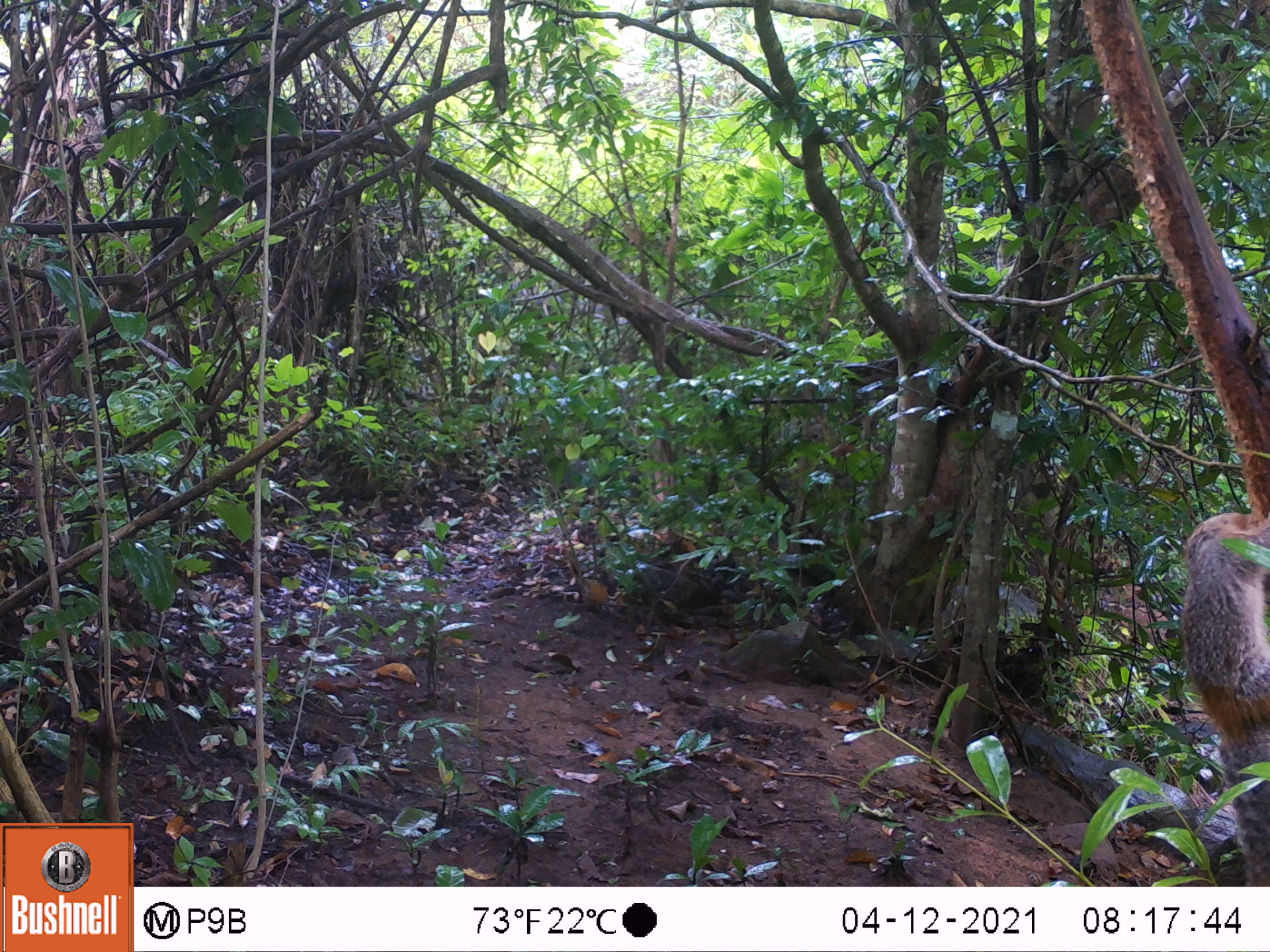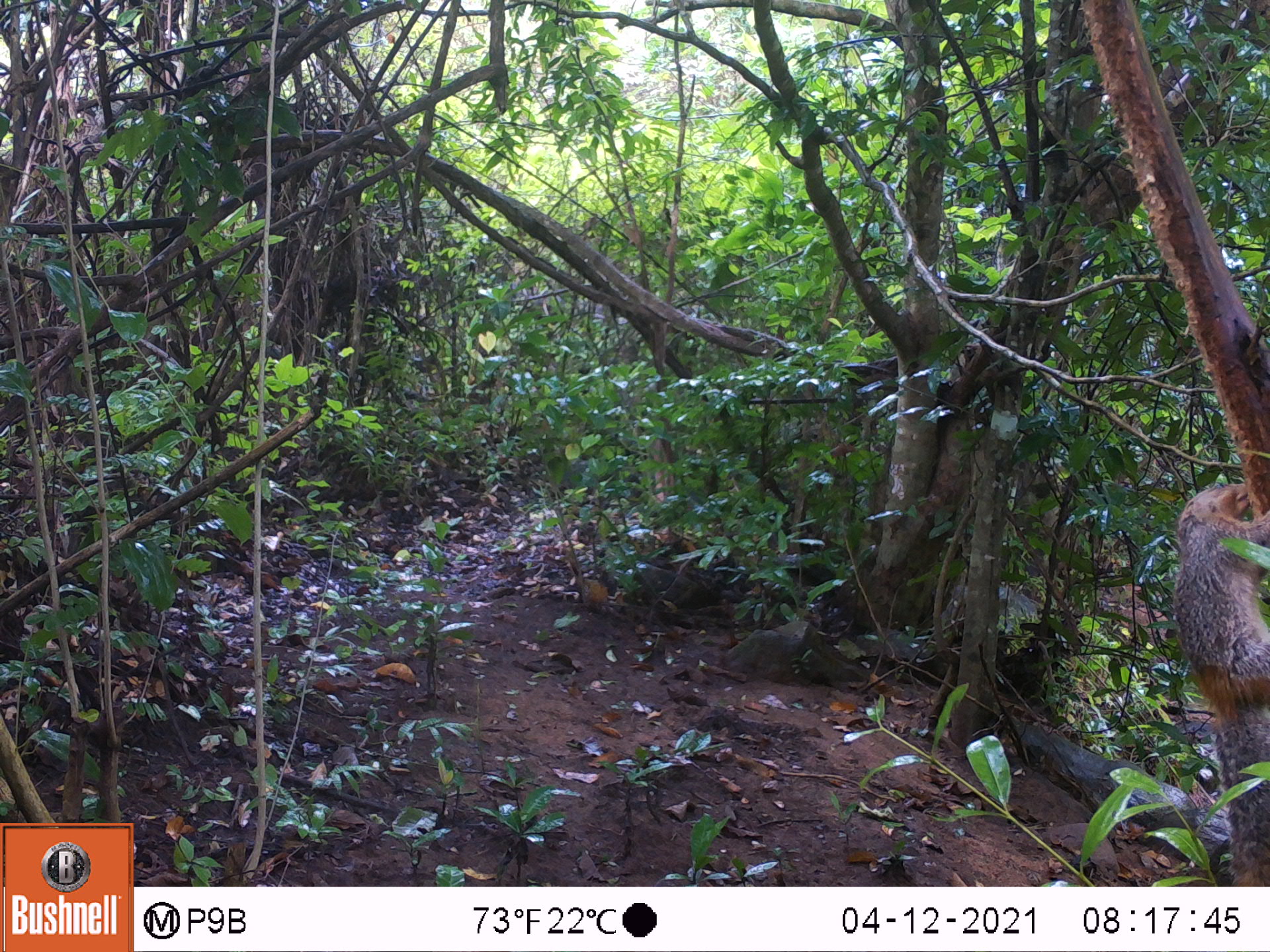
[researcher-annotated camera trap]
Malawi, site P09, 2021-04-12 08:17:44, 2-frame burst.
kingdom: Animalia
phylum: Chordata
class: Mammalia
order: Rodentia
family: Sciuridae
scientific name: Sciuridae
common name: squirrel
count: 1